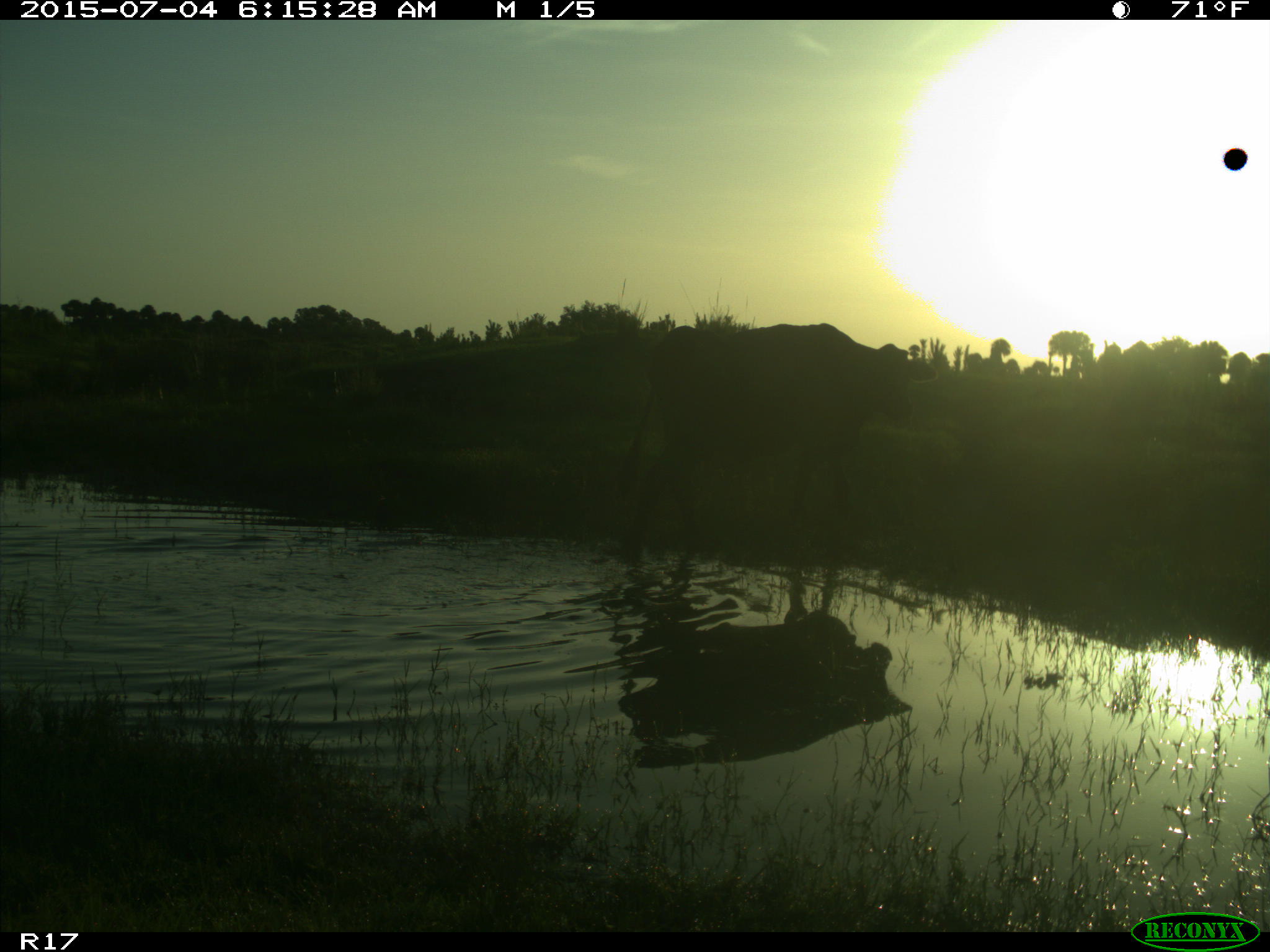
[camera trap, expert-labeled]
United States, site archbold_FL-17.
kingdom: Animalia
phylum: Chordata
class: Mammalia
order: Artiodactyla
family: Bovidae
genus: Bos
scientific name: Bos taurus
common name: domestic cow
Bos taurus (domestic cow).